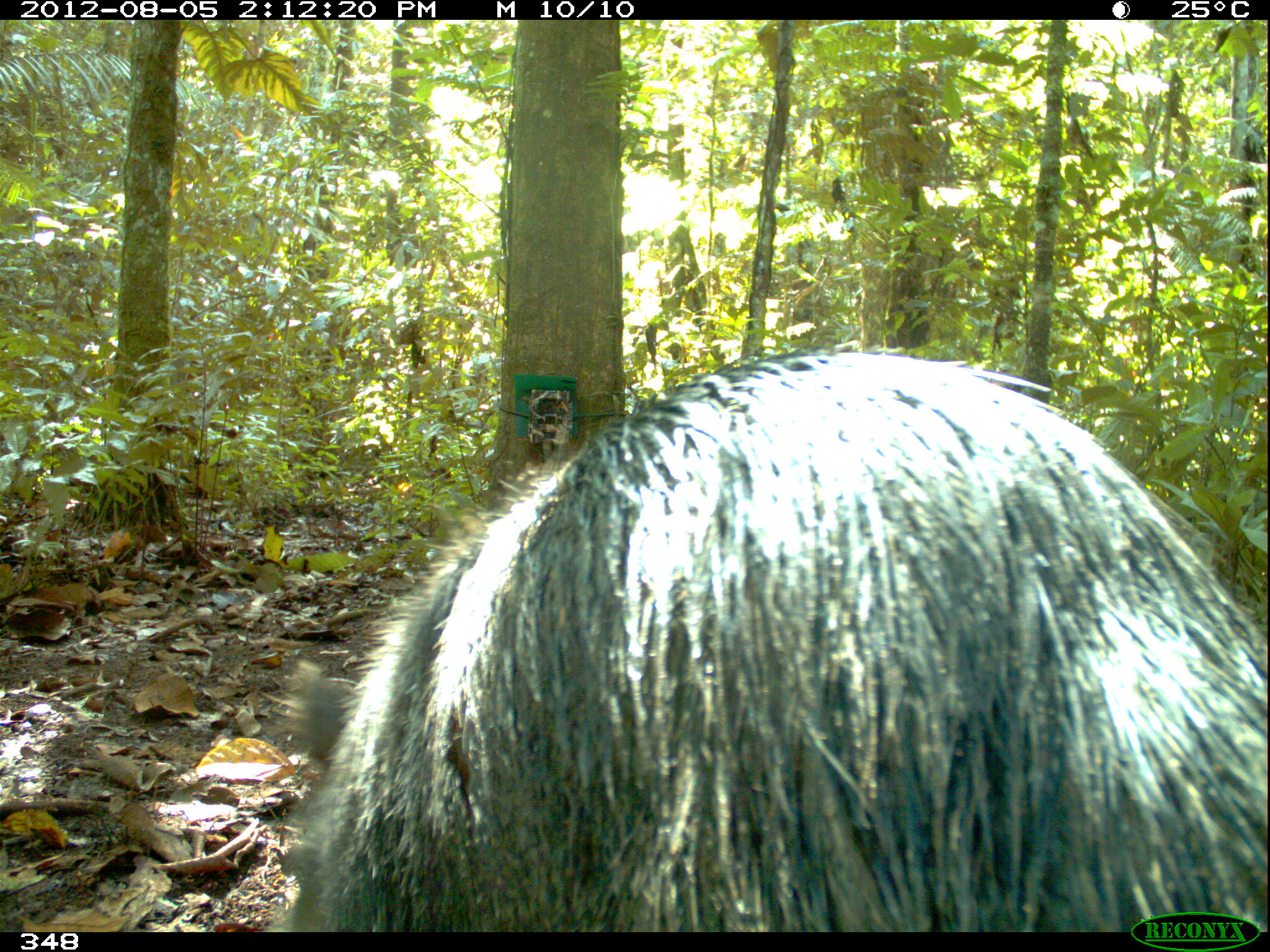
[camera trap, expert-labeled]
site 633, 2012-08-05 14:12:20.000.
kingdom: Animalia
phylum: Chordata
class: Mammalia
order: Artiodactyla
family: Tayassuidae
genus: Tayassu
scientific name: Tayassu pecari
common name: white-lipped peccary